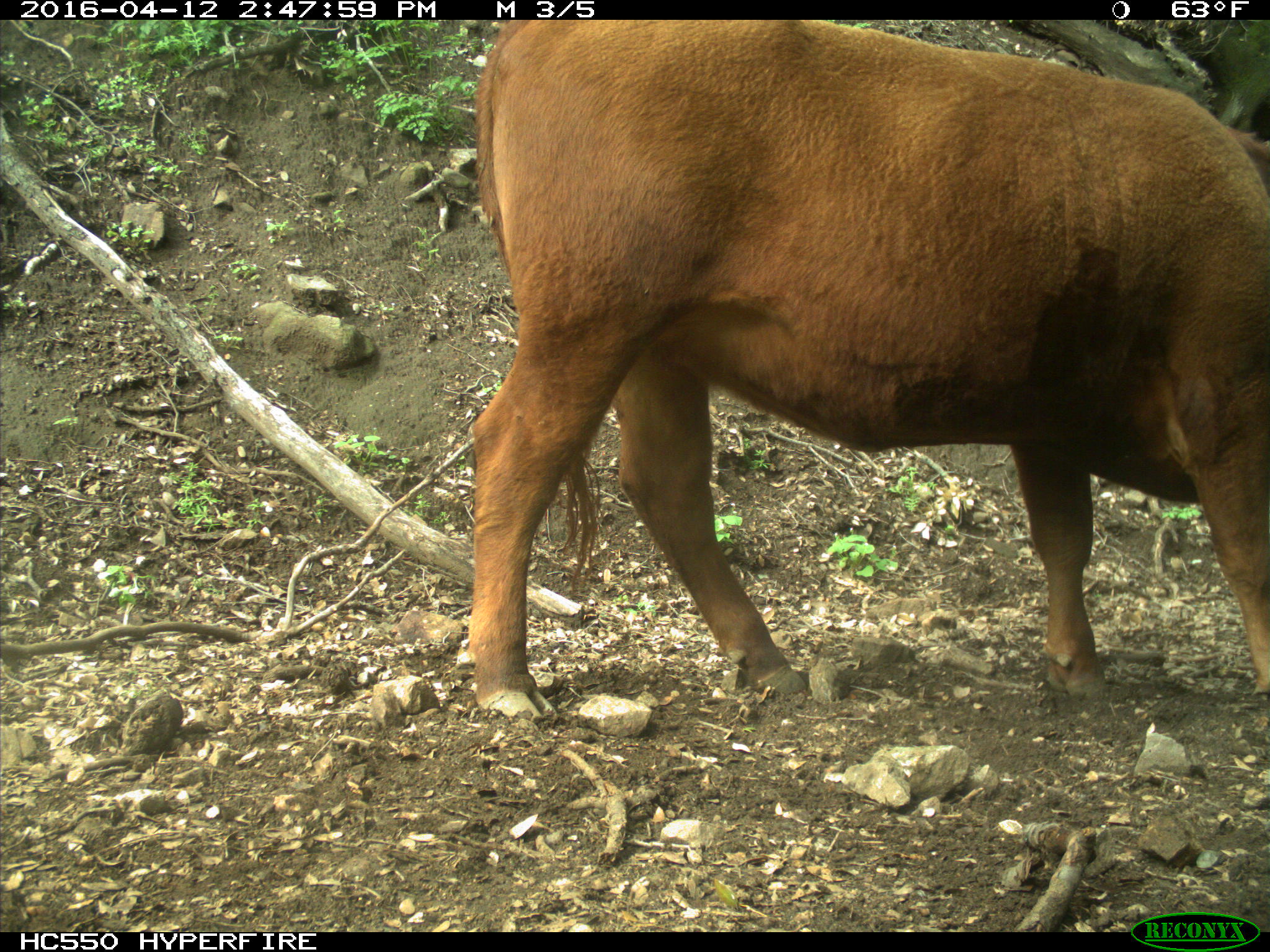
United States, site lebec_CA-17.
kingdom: Animalia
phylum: Chordata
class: Mammalia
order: Artiodactyla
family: Bovidae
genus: Bos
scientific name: Bos taurus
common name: domestic cow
Bos taurus (domestic cow).